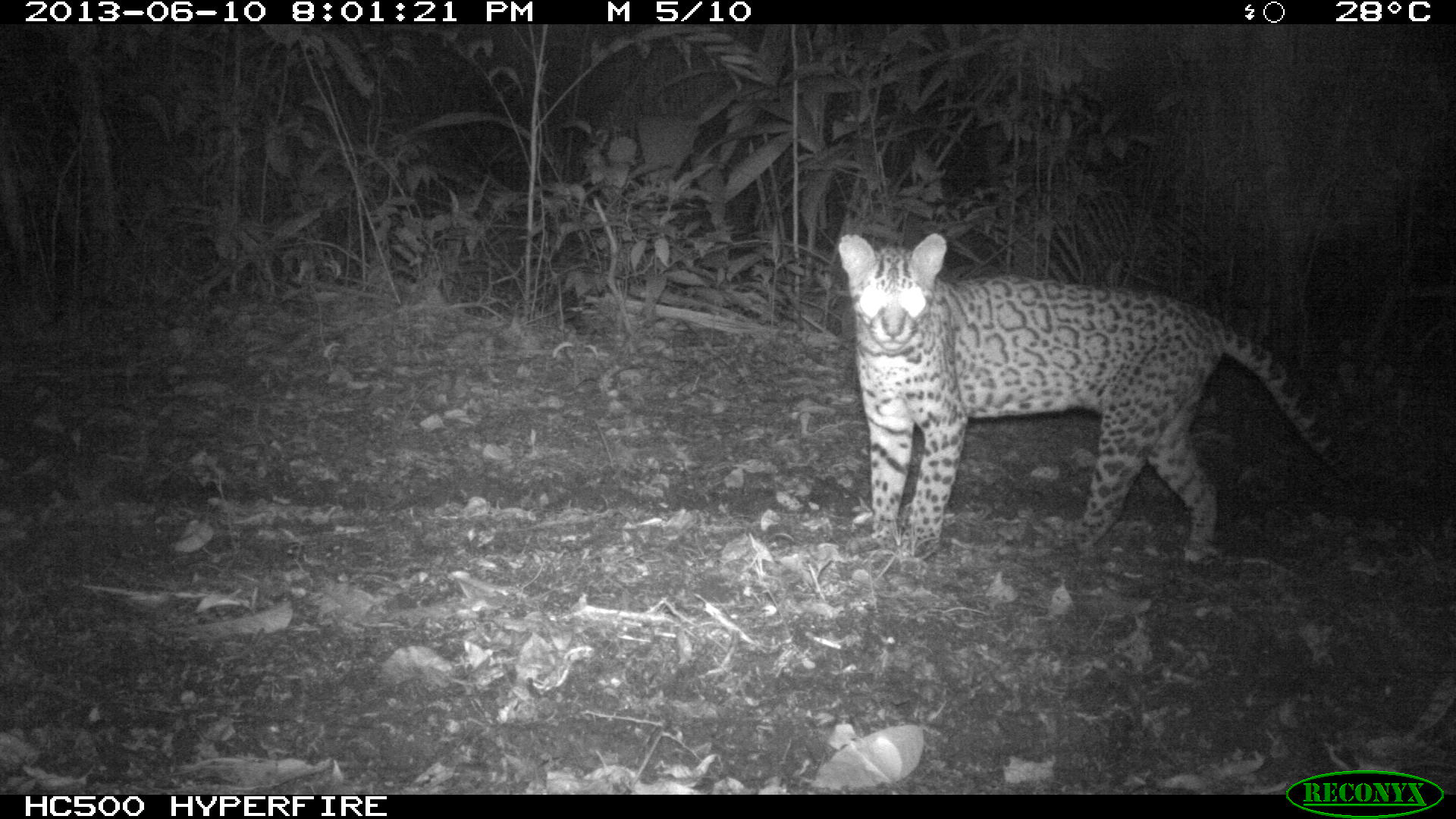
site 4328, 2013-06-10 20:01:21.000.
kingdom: Animalia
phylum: Chordata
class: Mammalia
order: Carnivora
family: Felidae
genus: Leopardus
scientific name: Leopardus pardalis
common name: ocelot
Leopardus pardalis (ocelot), count 1, sex female.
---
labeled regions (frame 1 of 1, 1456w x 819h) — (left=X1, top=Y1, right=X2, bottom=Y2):
leopardus pardalis: (left=834, top=231, right=1436, bottom=565)